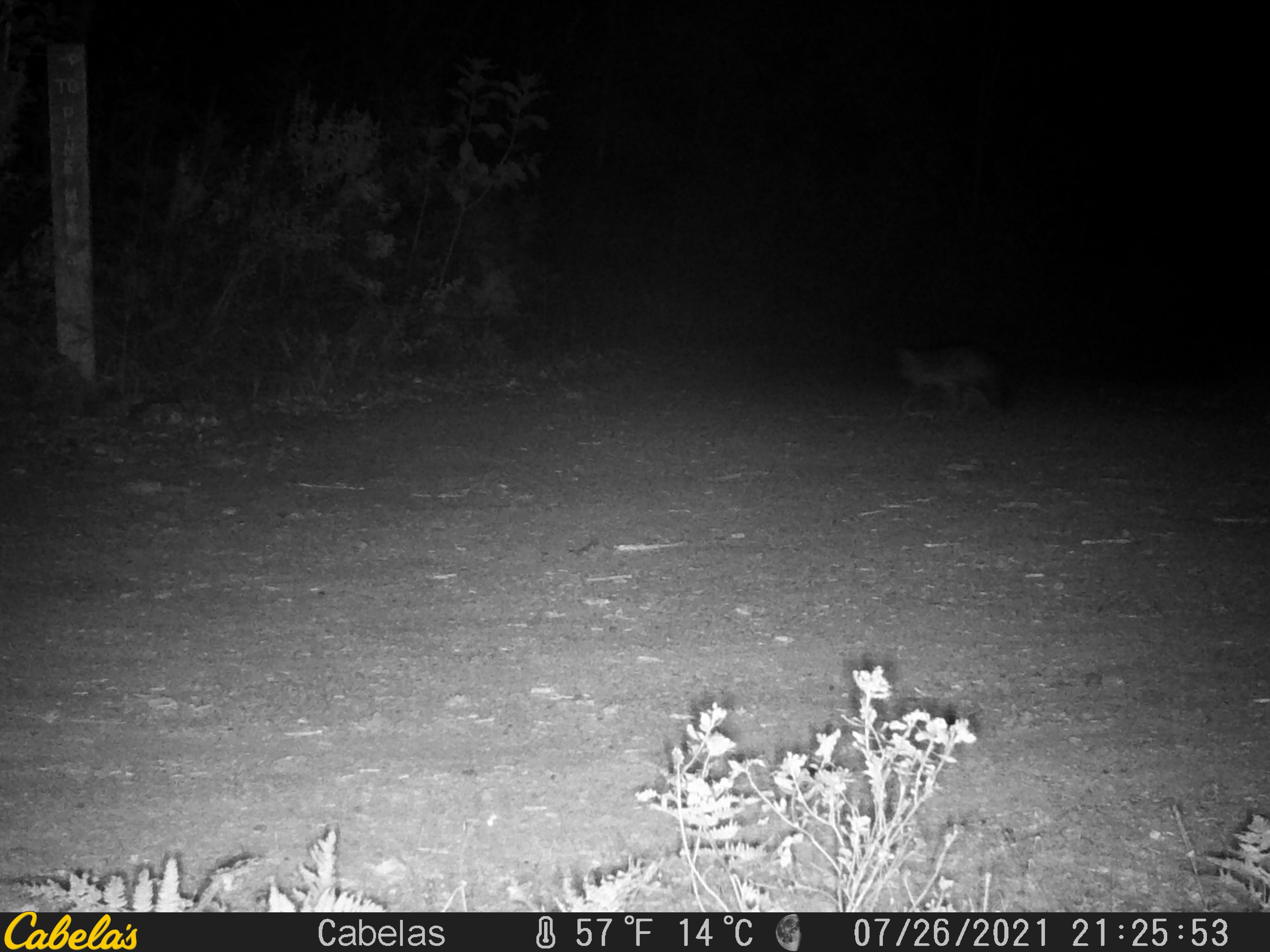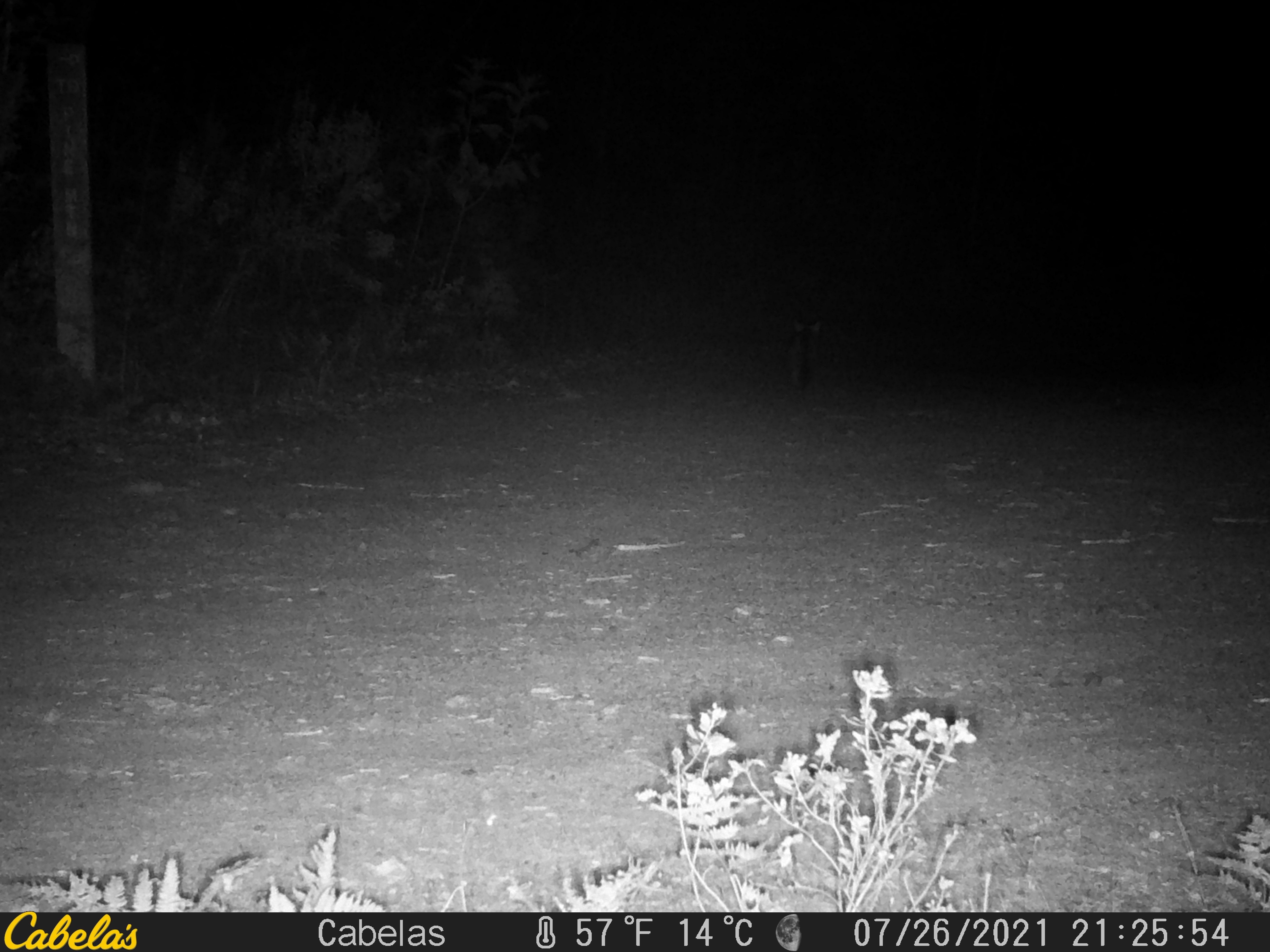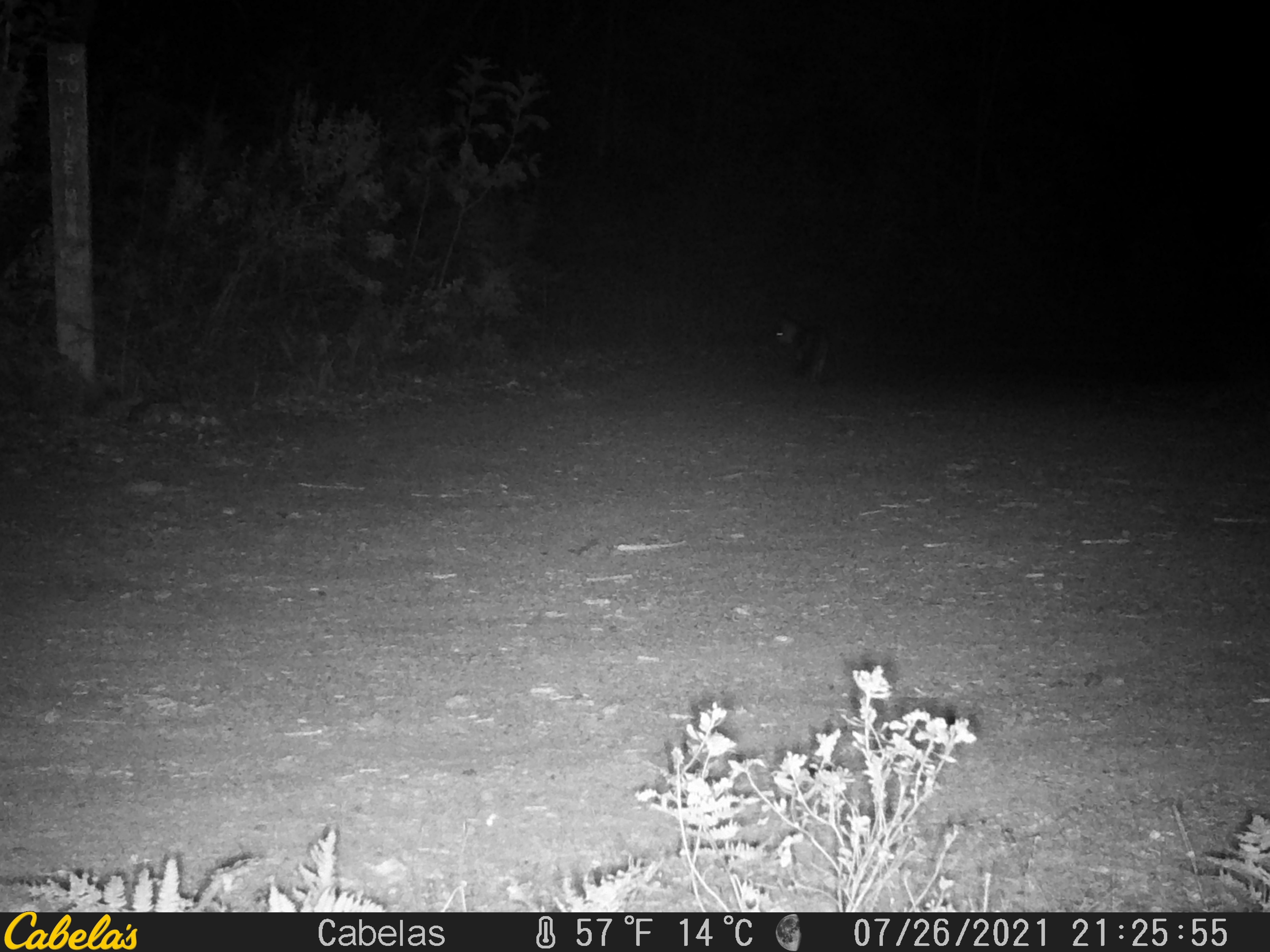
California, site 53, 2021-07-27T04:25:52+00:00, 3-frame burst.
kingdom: Animalia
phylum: Chordata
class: Mammalia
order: Carnivora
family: Canidae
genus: Urocyon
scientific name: Urocyon cinereoargenteus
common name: gray fox